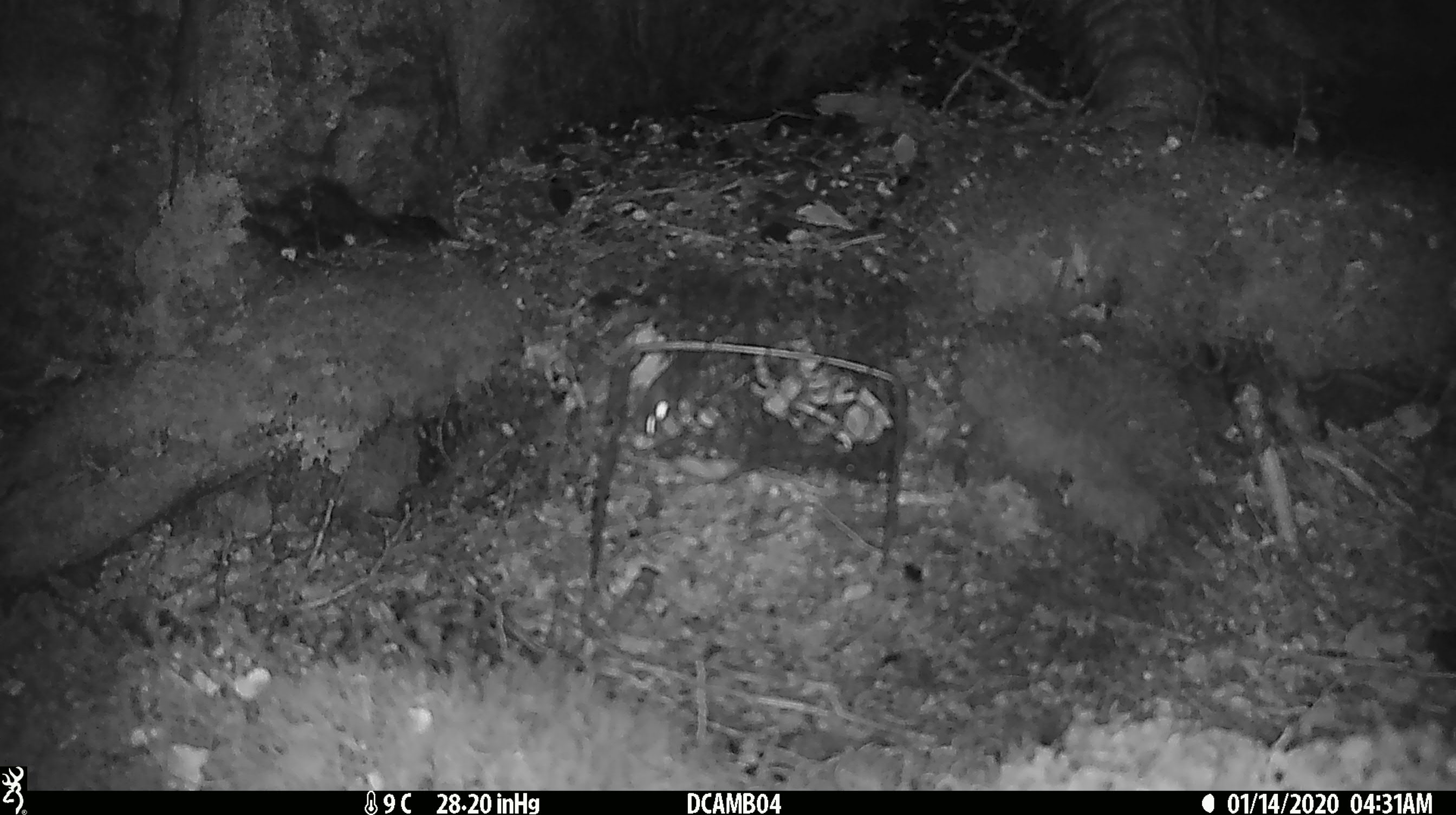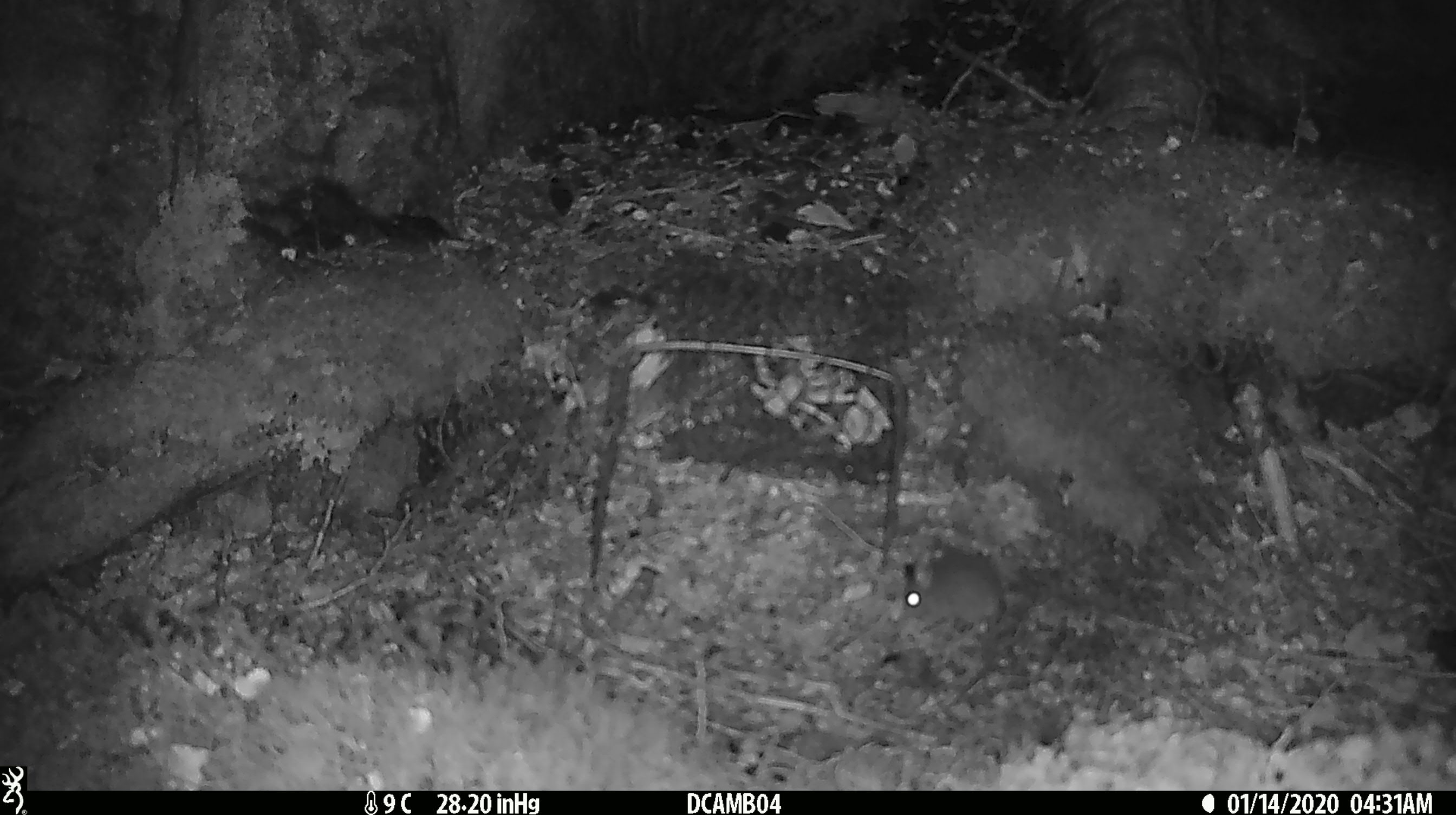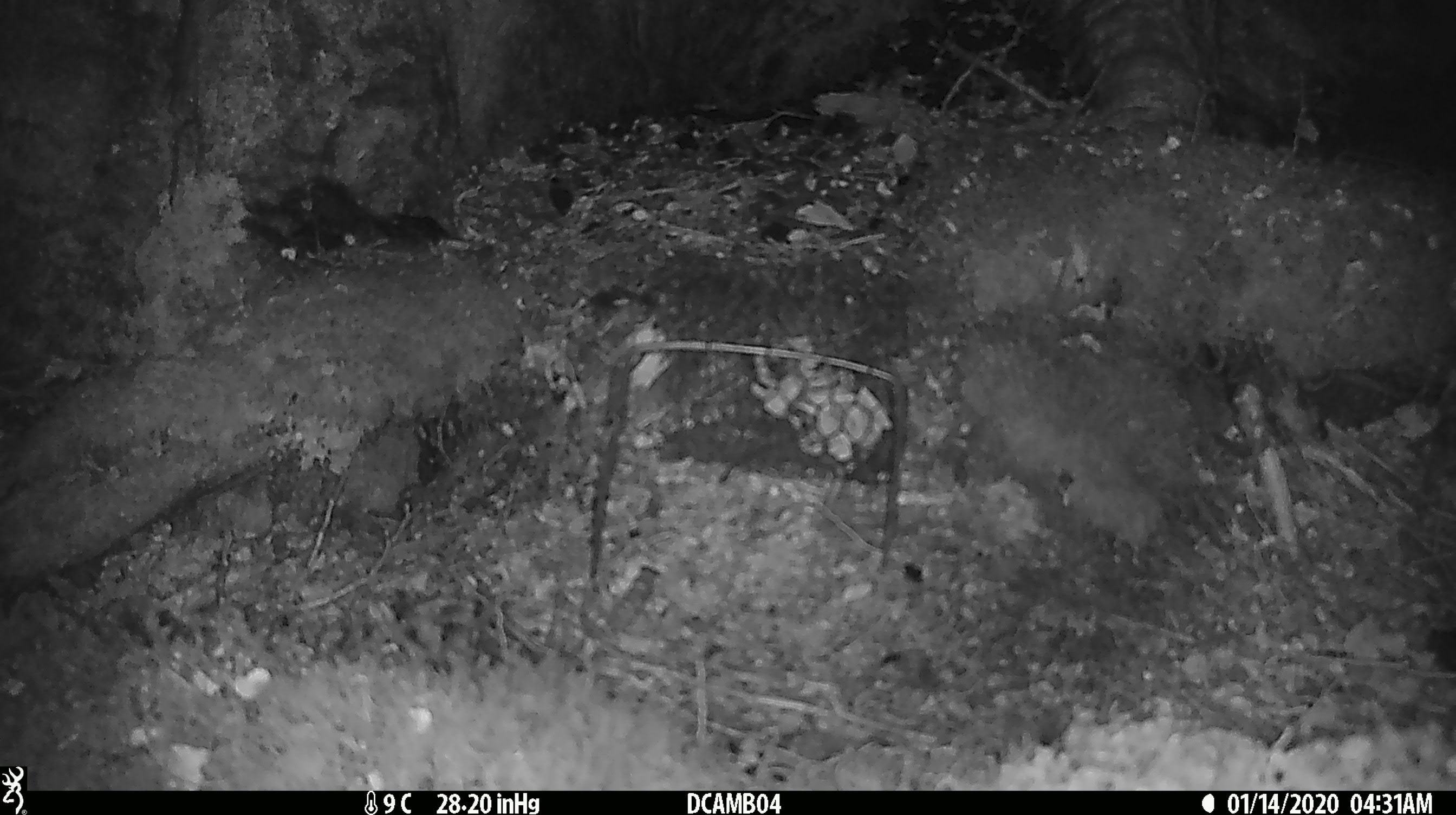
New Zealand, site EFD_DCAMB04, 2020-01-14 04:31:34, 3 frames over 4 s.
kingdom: Animalia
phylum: Chordata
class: Mammalia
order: Rodentia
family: Muridae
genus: Mus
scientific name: Mus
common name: mouse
Mouse (Mus).